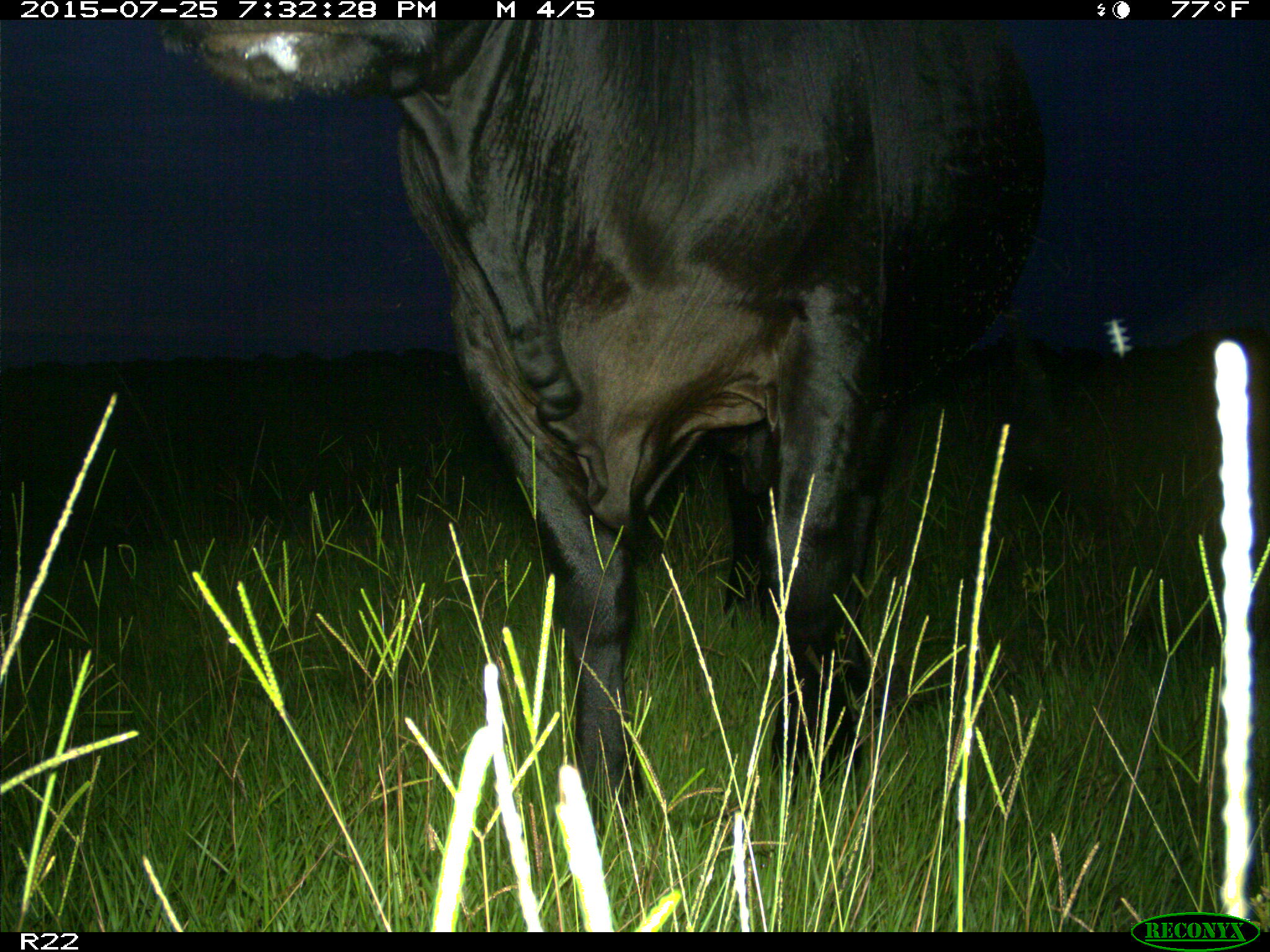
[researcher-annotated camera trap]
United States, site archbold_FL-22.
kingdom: Animalia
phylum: Chordata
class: Mammalia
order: Artiodactyla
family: Bovidae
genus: Bos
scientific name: Bos taurus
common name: domestic cow